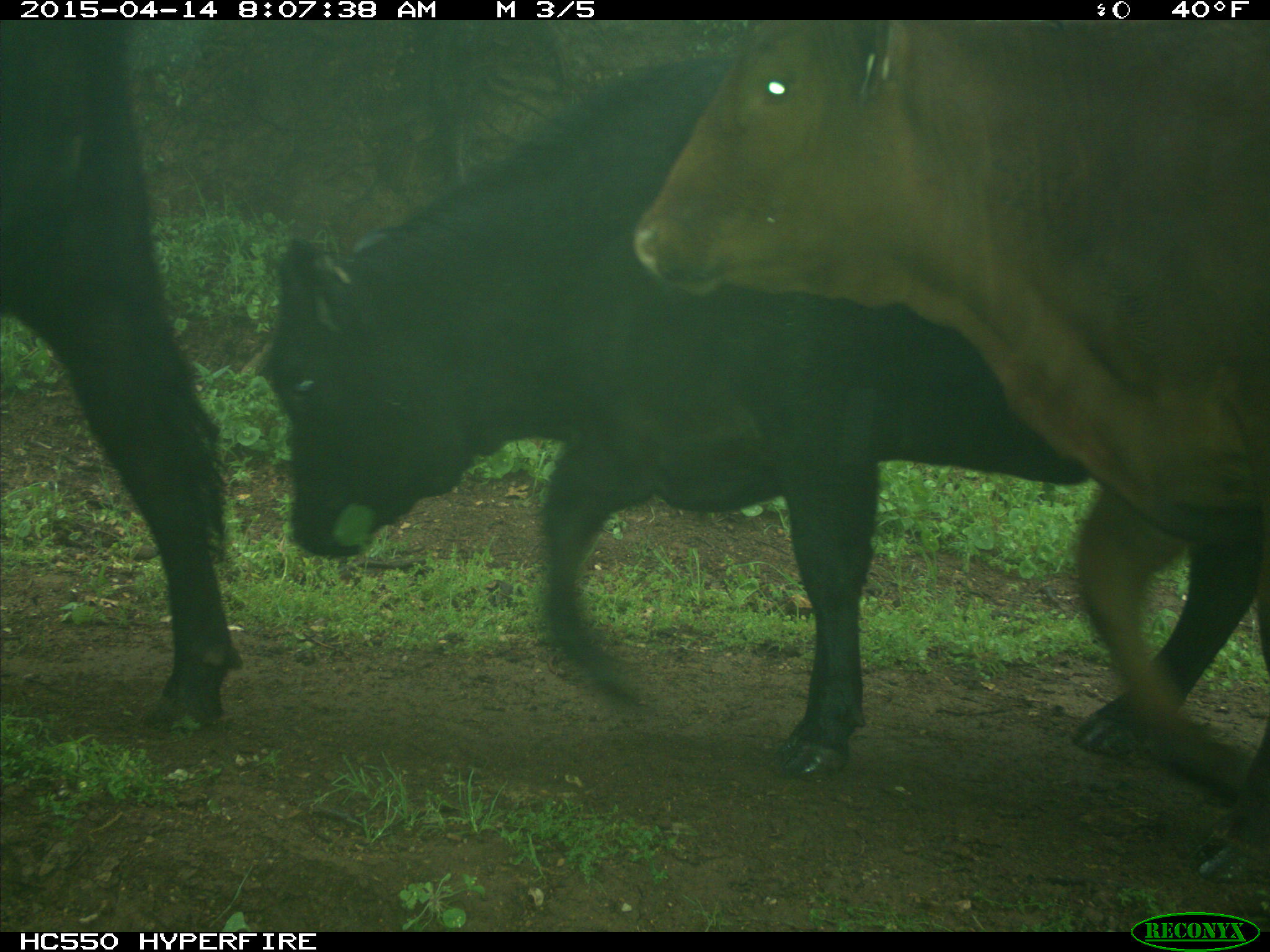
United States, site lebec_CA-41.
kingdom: Animalia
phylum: Chordata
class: Mammalia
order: Artiodactyla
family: Bovidae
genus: Bos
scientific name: Bos taurus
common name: domestic cow